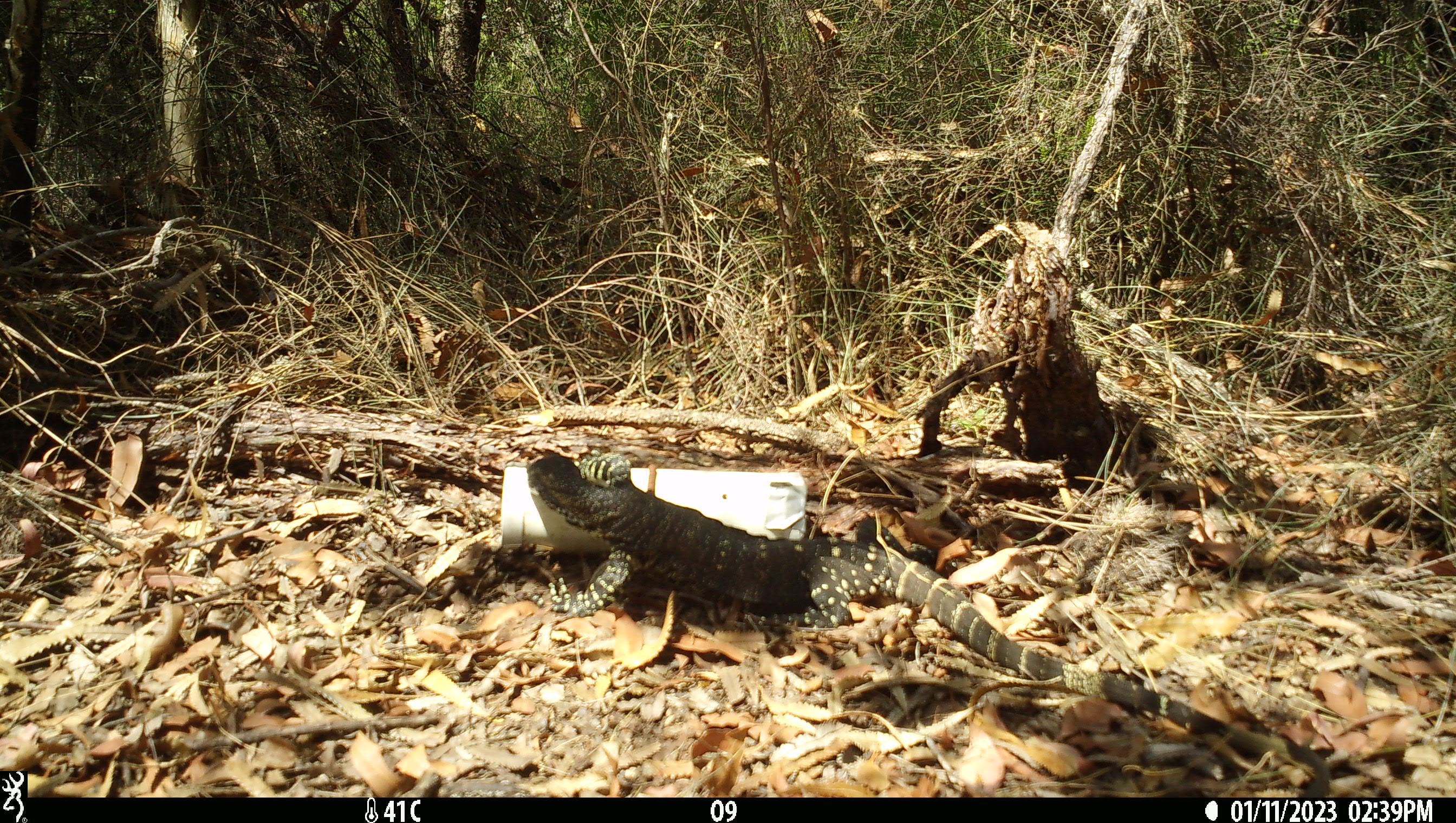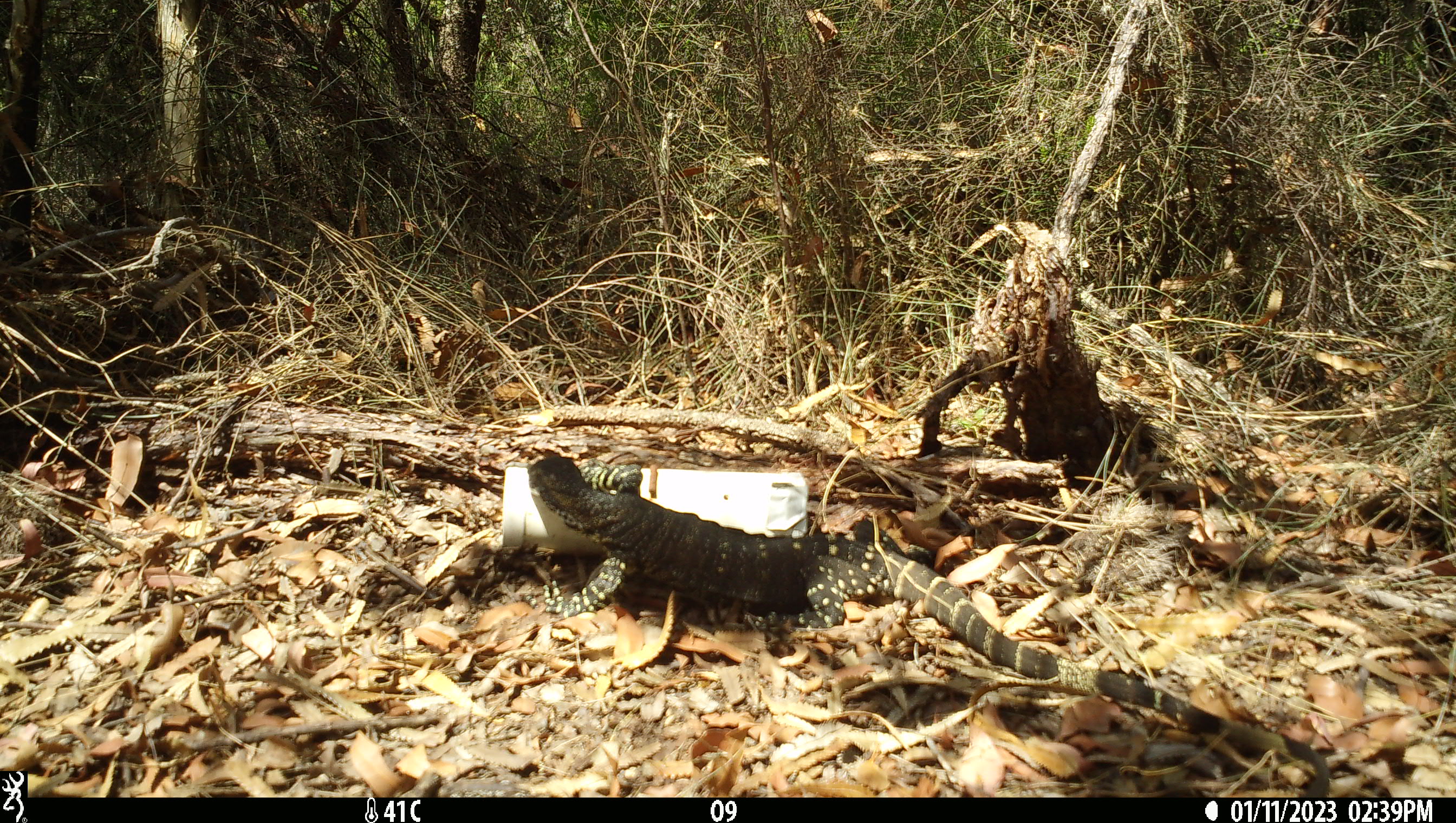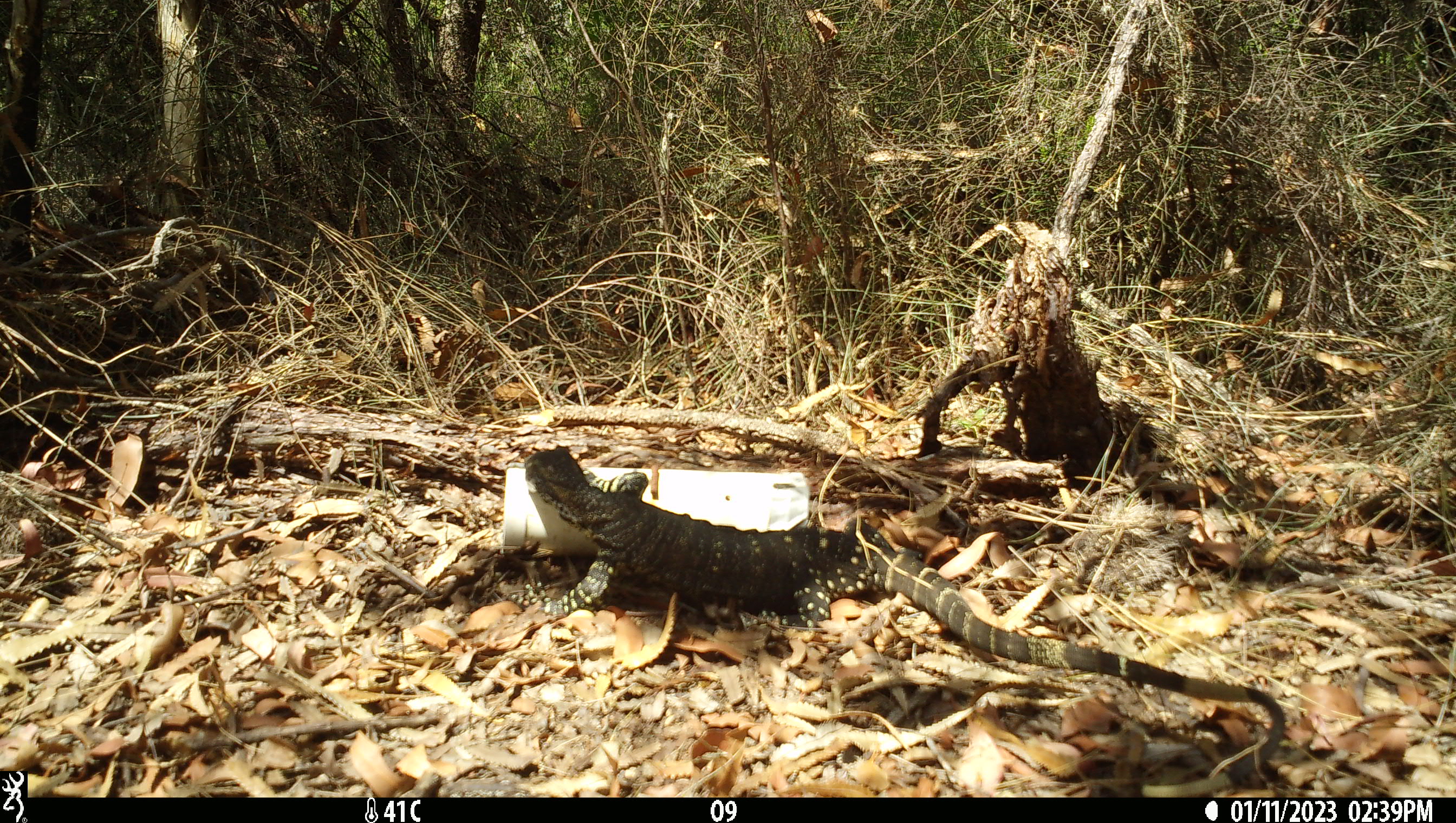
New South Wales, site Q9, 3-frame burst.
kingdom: Animalia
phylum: Chordata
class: Reptilia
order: Squamata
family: Varanidae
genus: Varanus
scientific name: Varanus varius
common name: lace monitor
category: goanna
Goanna (lace monitor) (Varanus varius).